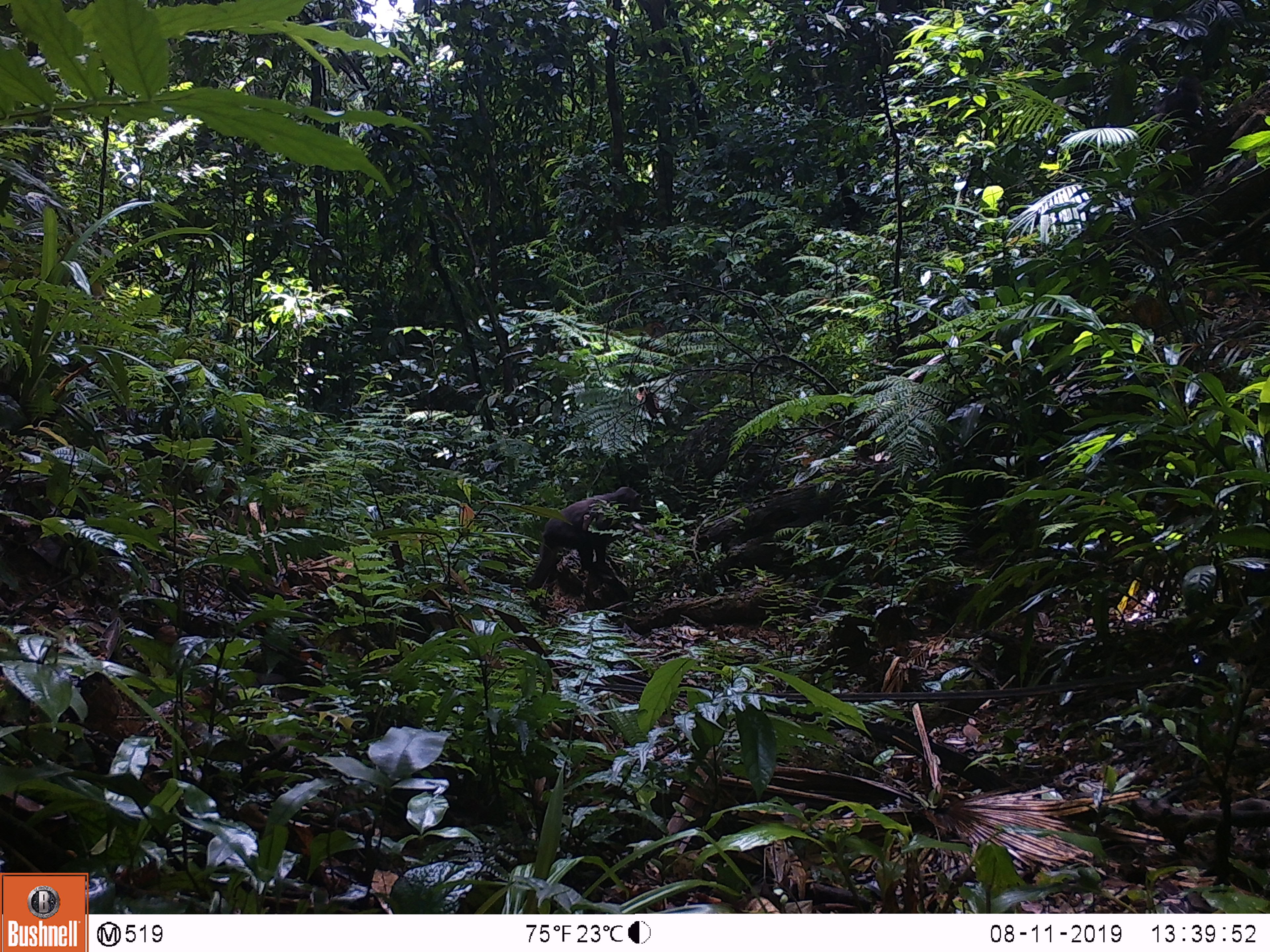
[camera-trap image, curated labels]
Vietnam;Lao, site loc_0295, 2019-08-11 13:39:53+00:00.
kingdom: Animalia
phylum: Chordata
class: Mammalia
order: Primates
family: Cercopithecidae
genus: Macaca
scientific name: Macaca arctoides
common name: stump-tailed macaque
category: stump tailed macaque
Stump tailed macaque (stump-tailed macaque) (Macaca arctoides). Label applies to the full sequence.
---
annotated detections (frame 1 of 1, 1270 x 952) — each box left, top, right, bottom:
stump tailed macaque: 524, 486, 643, 590